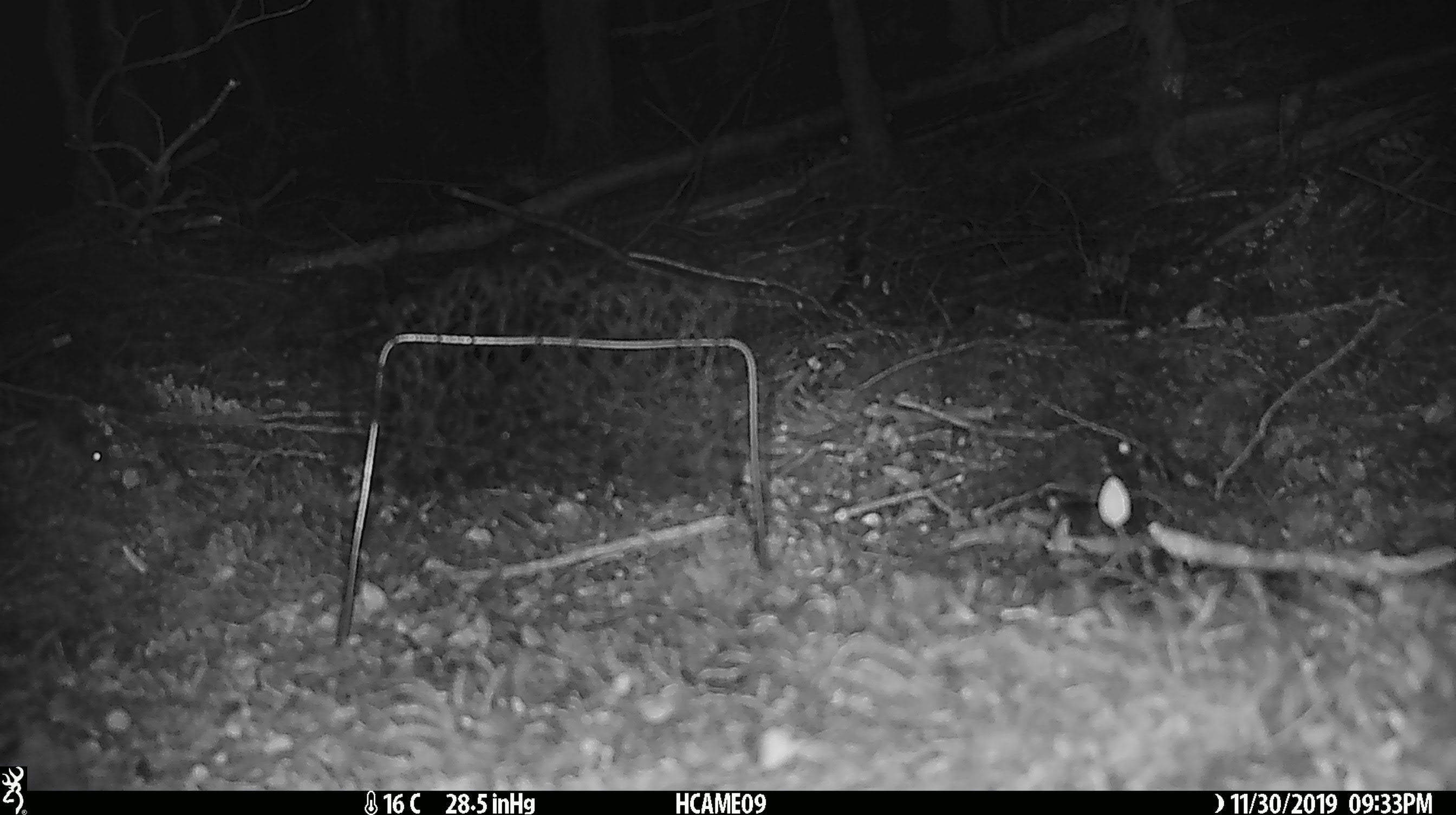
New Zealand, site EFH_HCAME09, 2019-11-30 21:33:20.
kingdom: Animalia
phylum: Chordata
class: Mammalia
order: Rodentia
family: Muridae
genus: Mus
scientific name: Mus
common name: mouse